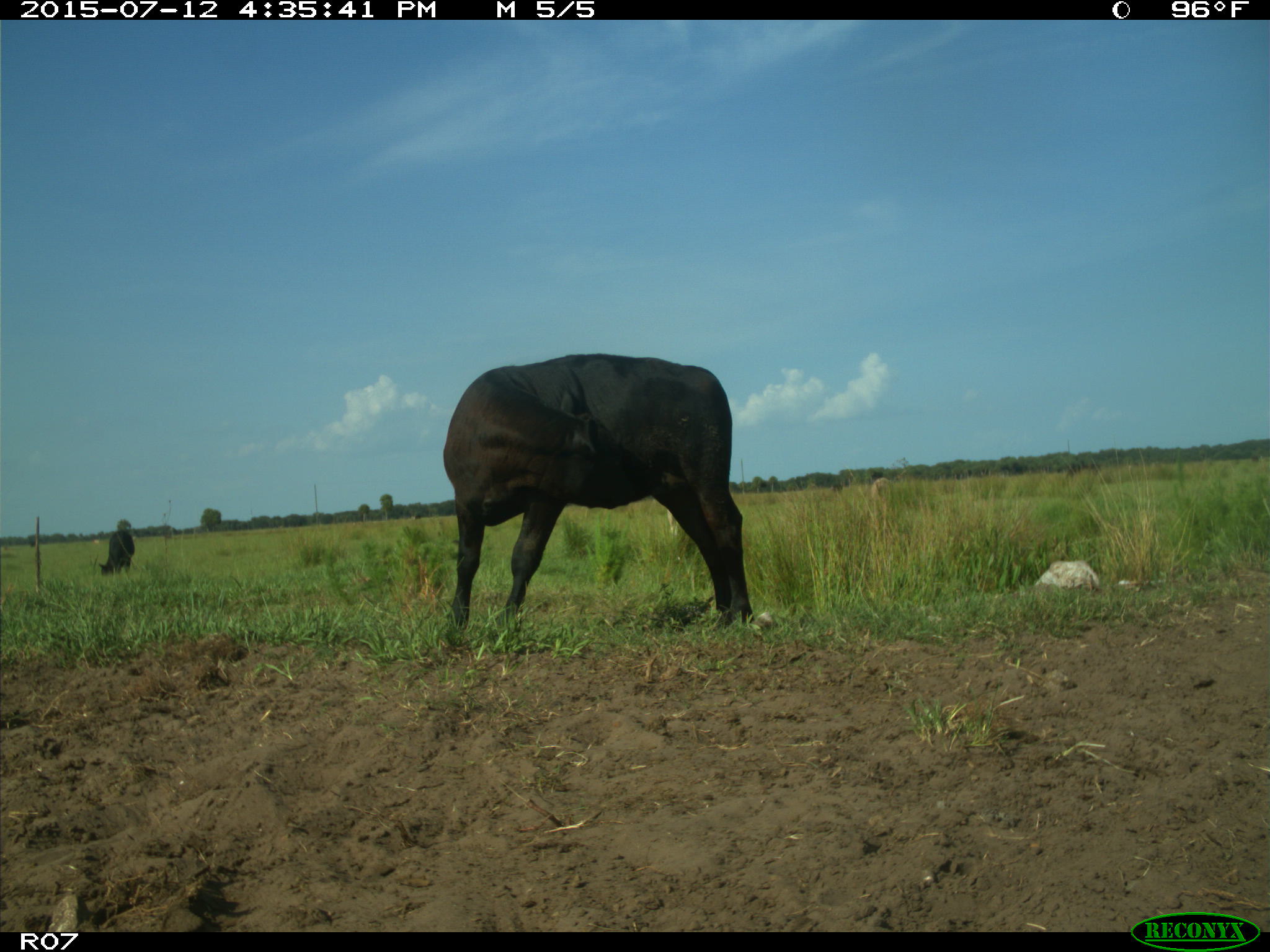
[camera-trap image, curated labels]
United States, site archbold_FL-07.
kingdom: Animalia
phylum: Chordata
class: Mammalia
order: Artiodactyla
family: Bovidae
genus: Bos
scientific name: Bos taurus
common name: domestic cow